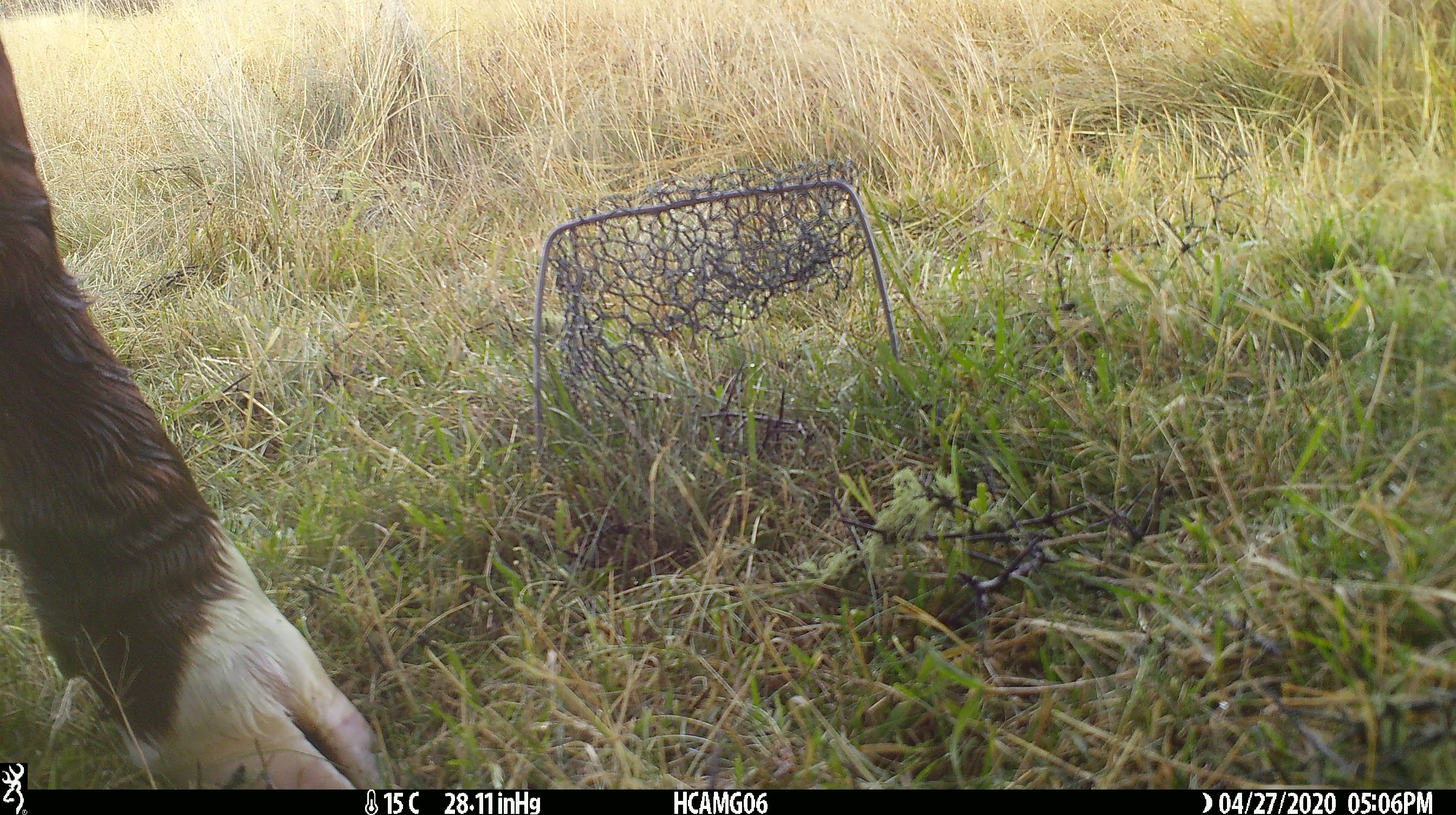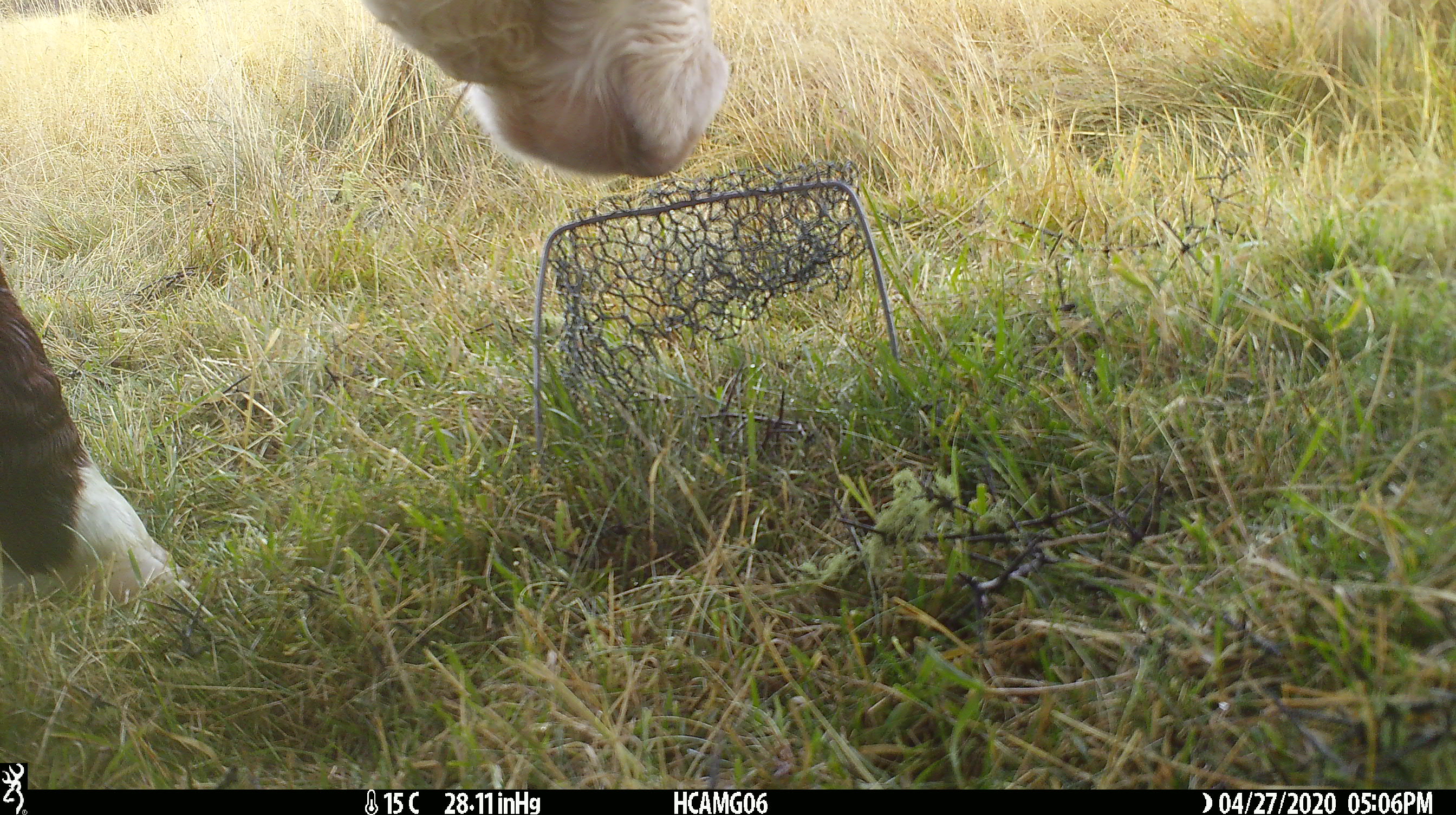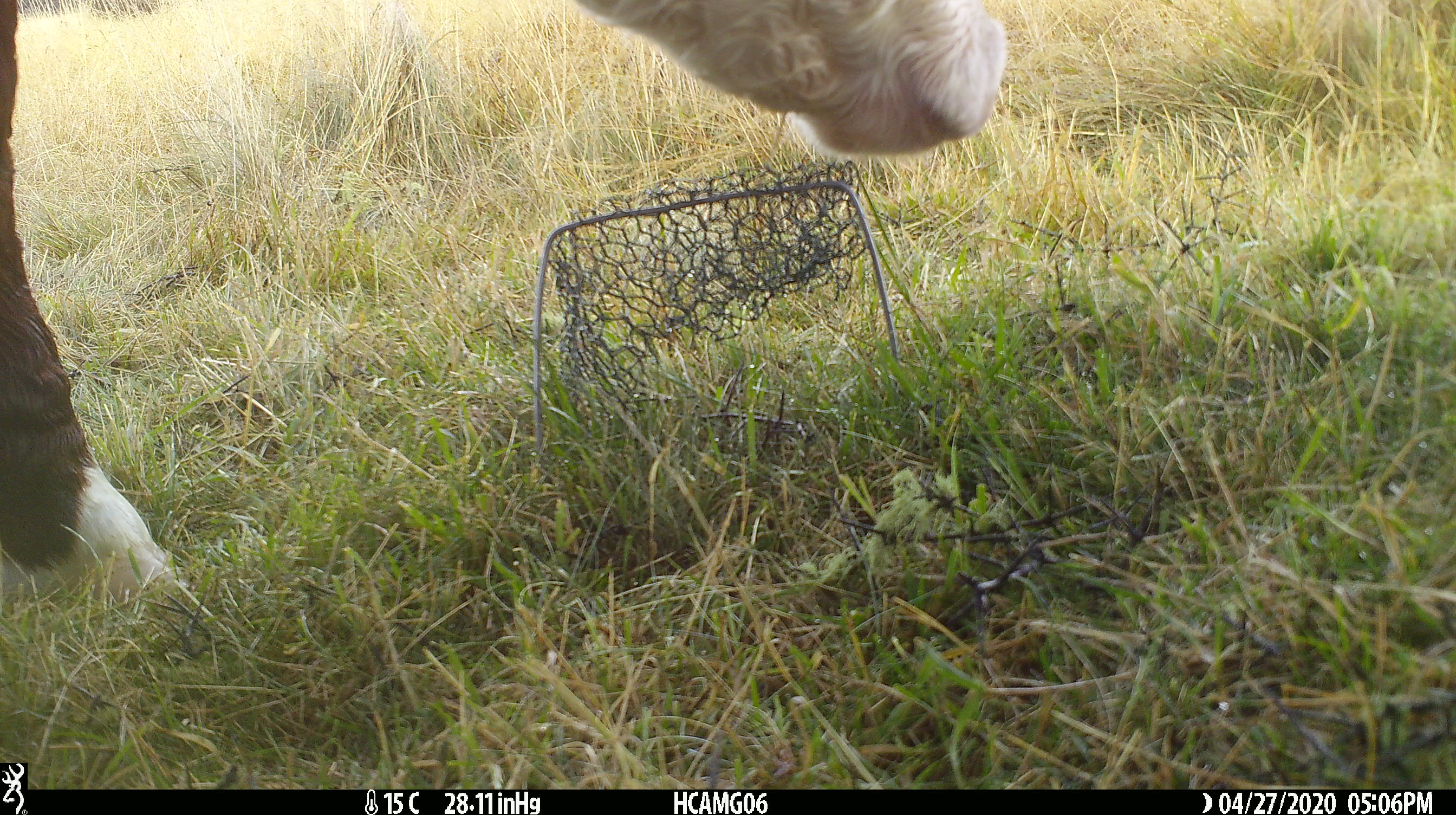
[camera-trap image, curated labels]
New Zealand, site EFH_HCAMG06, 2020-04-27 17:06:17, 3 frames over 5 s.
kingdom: Animalia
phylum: Chordata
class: Mammalia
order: Artiodactyla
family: Bovidae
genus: Bos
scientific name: Bos taurus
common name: domestic cow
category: cow